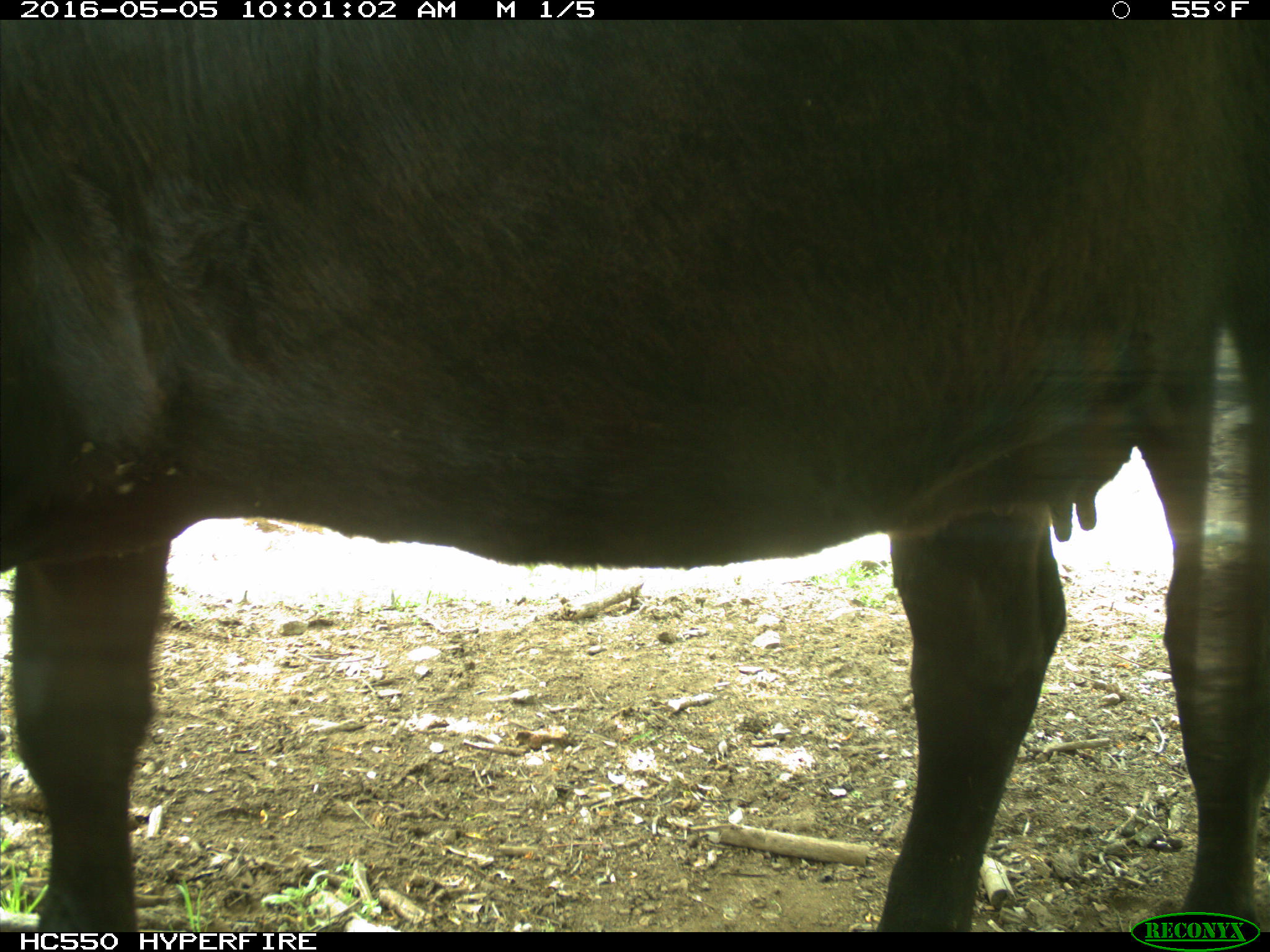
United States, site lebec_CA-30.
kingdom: Animalia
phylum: Chordata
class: Mammalia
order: Artiodactyla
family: Bovidae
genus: Bos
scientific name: Bos taurus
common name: domestic cow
Bos taurus (domestic cow).